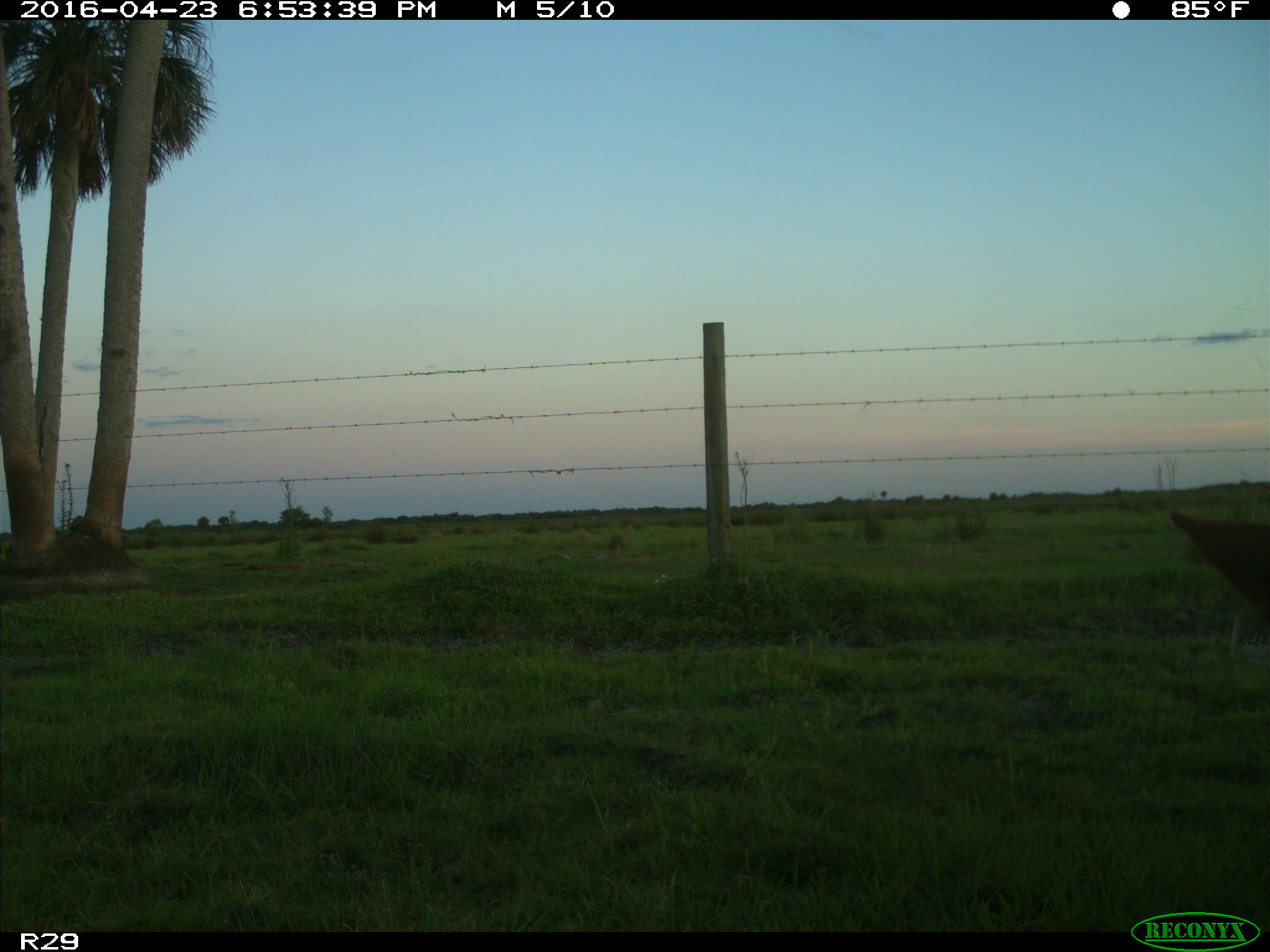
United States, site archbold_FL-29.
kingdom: Animalia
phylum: Chordata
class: Mammalia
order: Artiodactyla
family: Bovidae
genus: Bos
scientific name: Bos taurus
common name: domestic cow